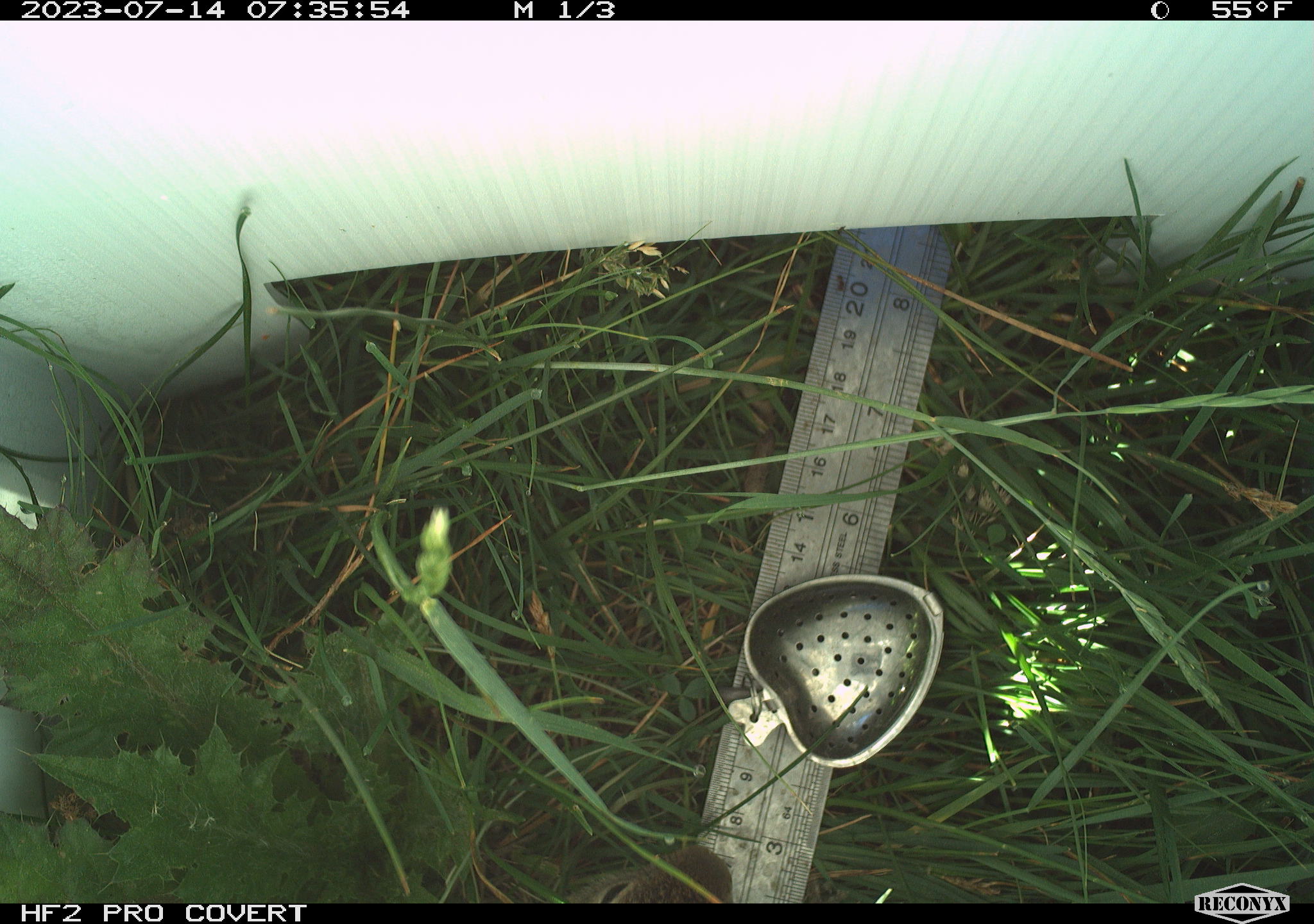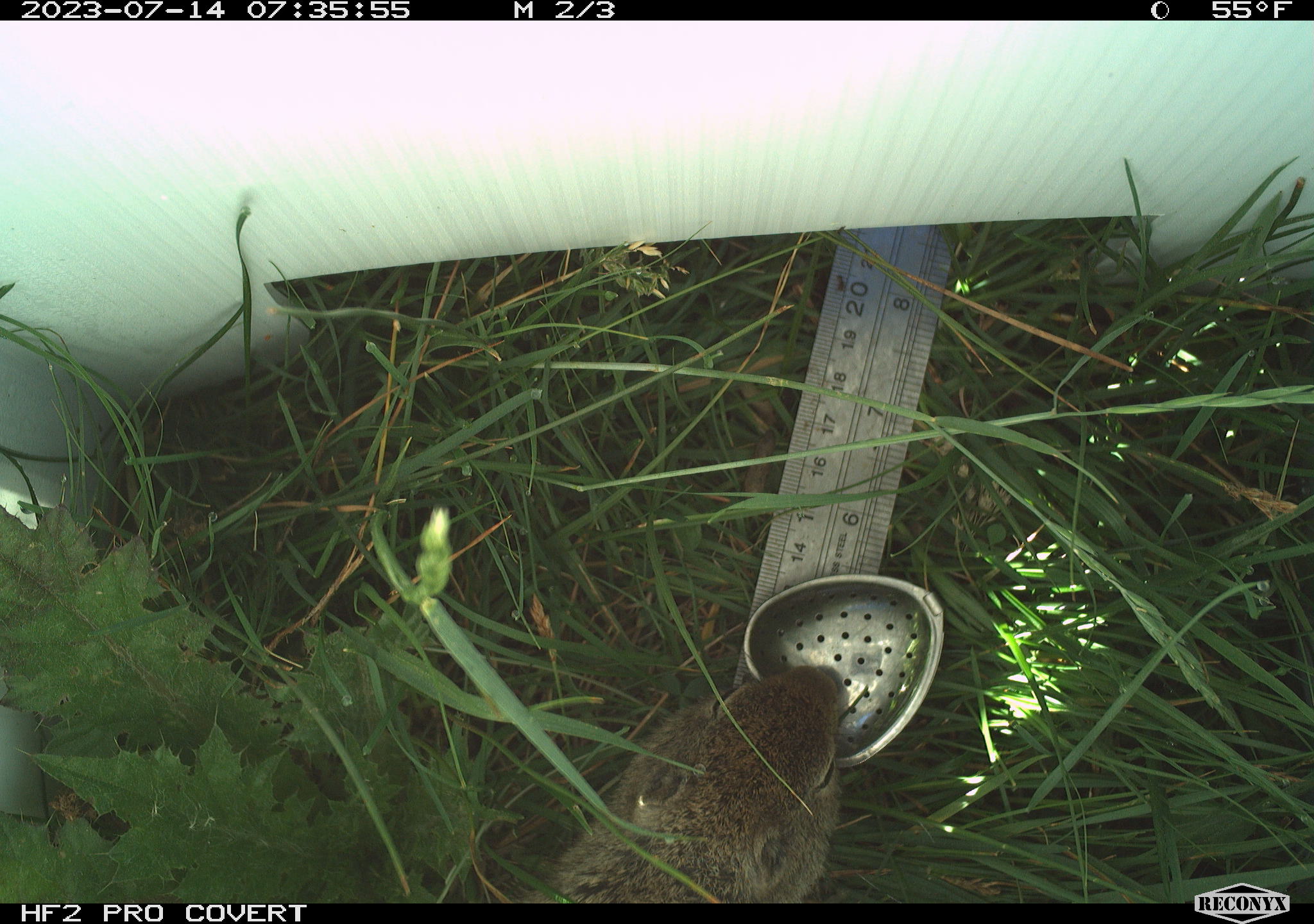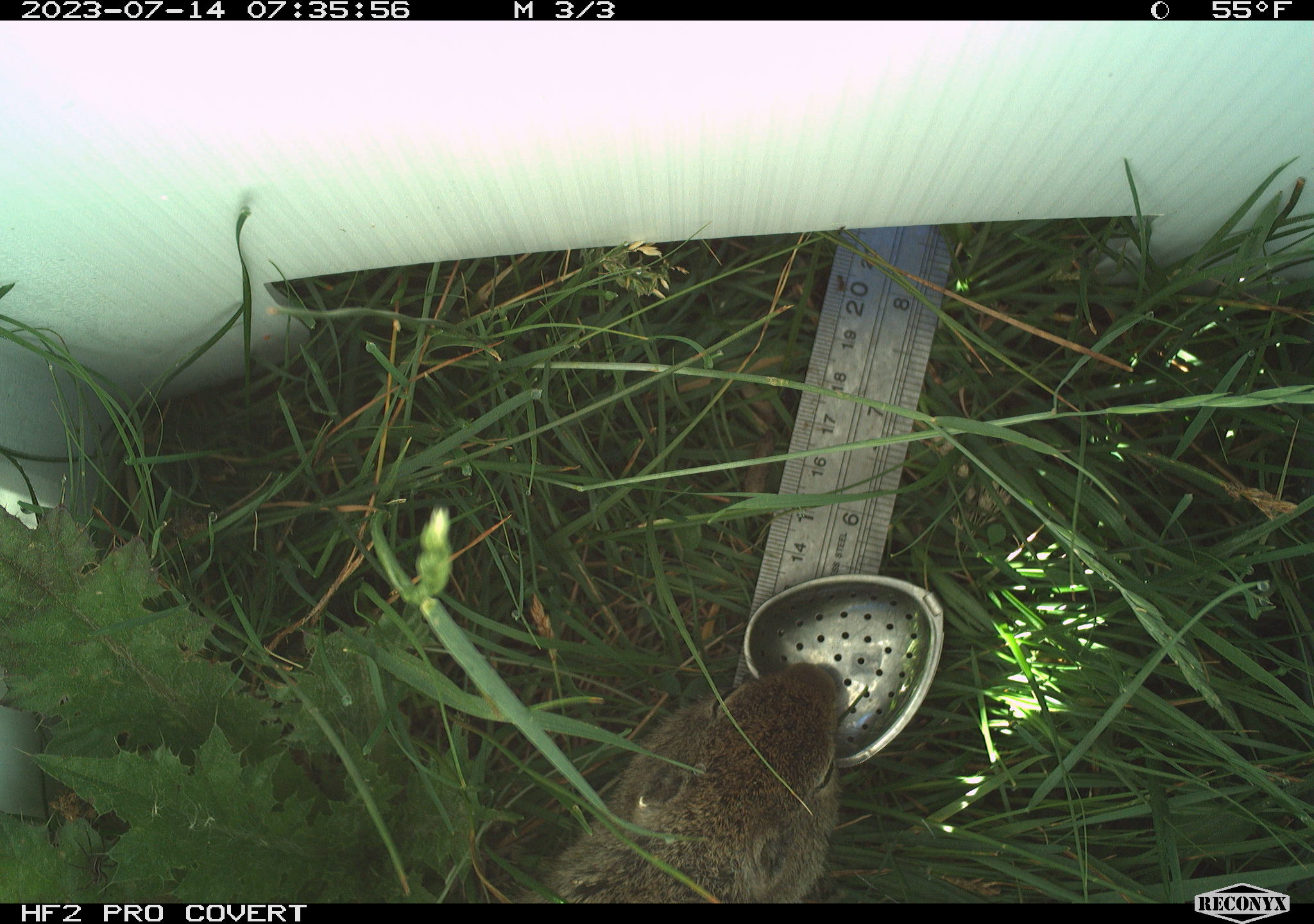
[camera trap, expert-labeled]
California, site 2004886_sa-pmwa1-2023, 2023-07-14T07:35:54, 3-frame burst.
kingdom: Animalia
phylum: Chordata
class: Mammalia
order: Rodentia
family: Sciuridae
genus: Urocitellus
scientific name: Urocitellus beldingi beldingi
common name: belding's ground squirrel